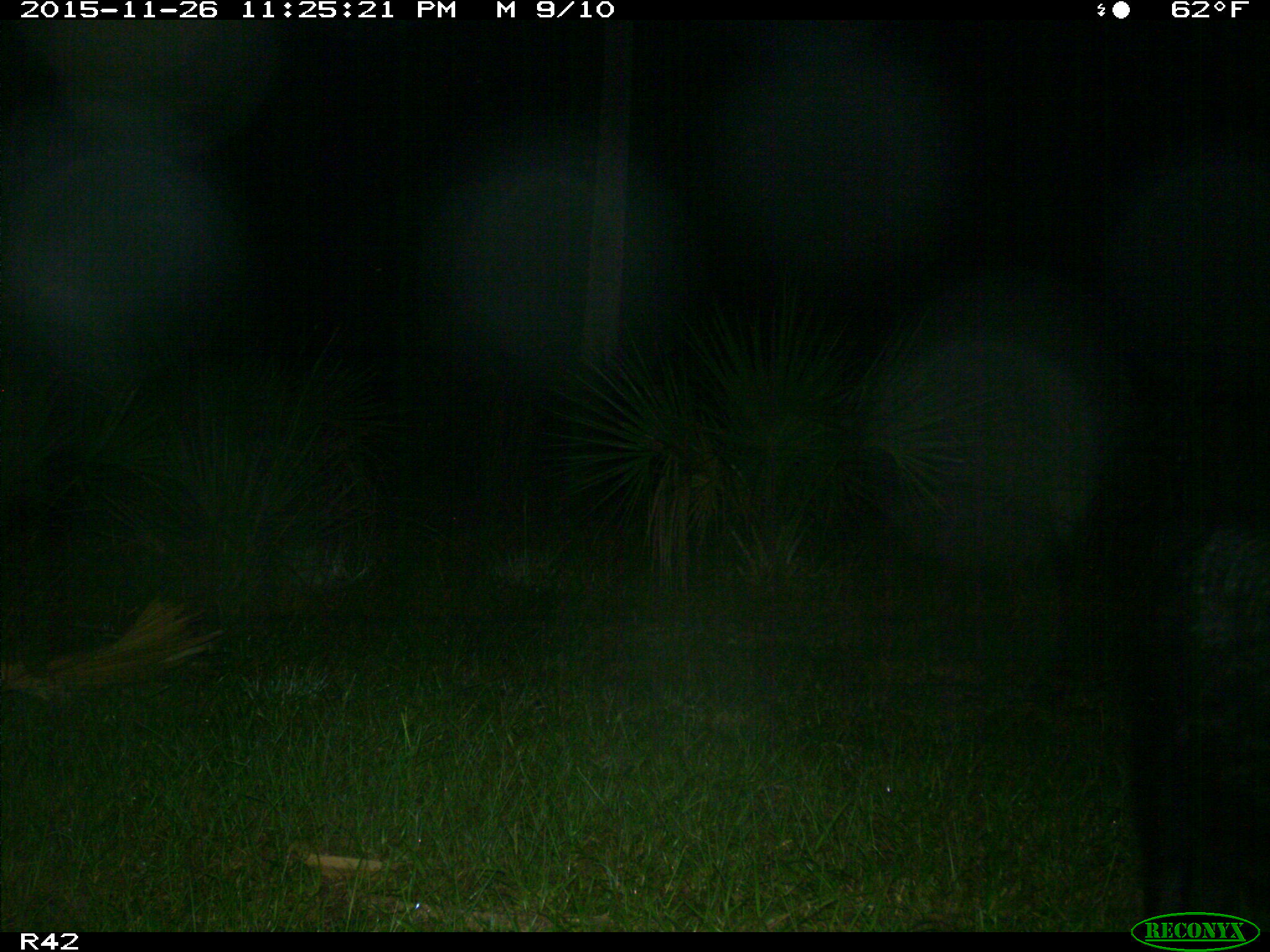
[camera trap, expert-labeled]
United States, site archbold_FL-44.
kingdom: Animalia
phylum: Chordata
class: Mammalia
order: Artiodactyla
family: Suidae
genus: Sus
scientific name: Sus scrofa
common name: wild boar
Sus scrofa (wild boar).